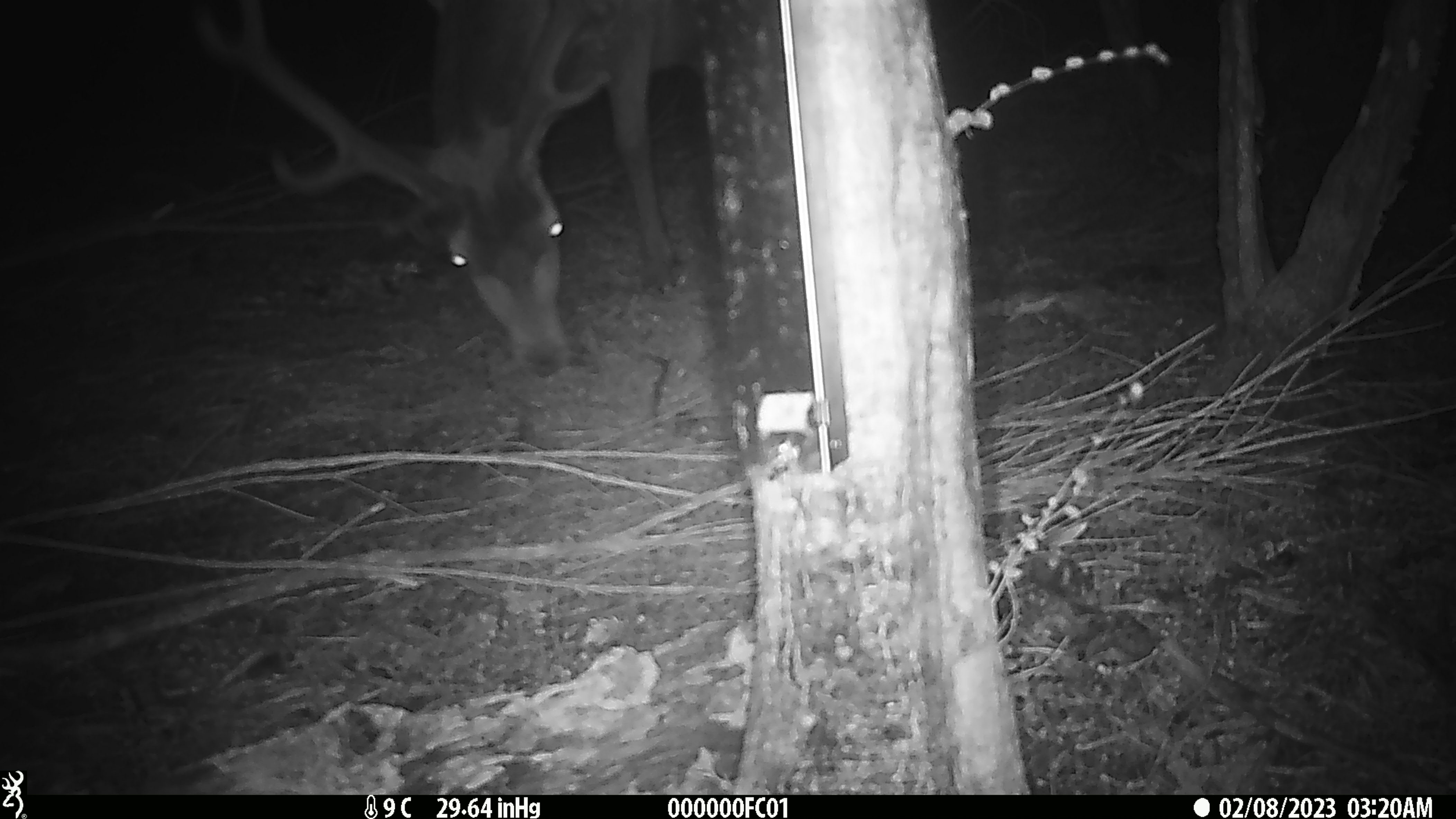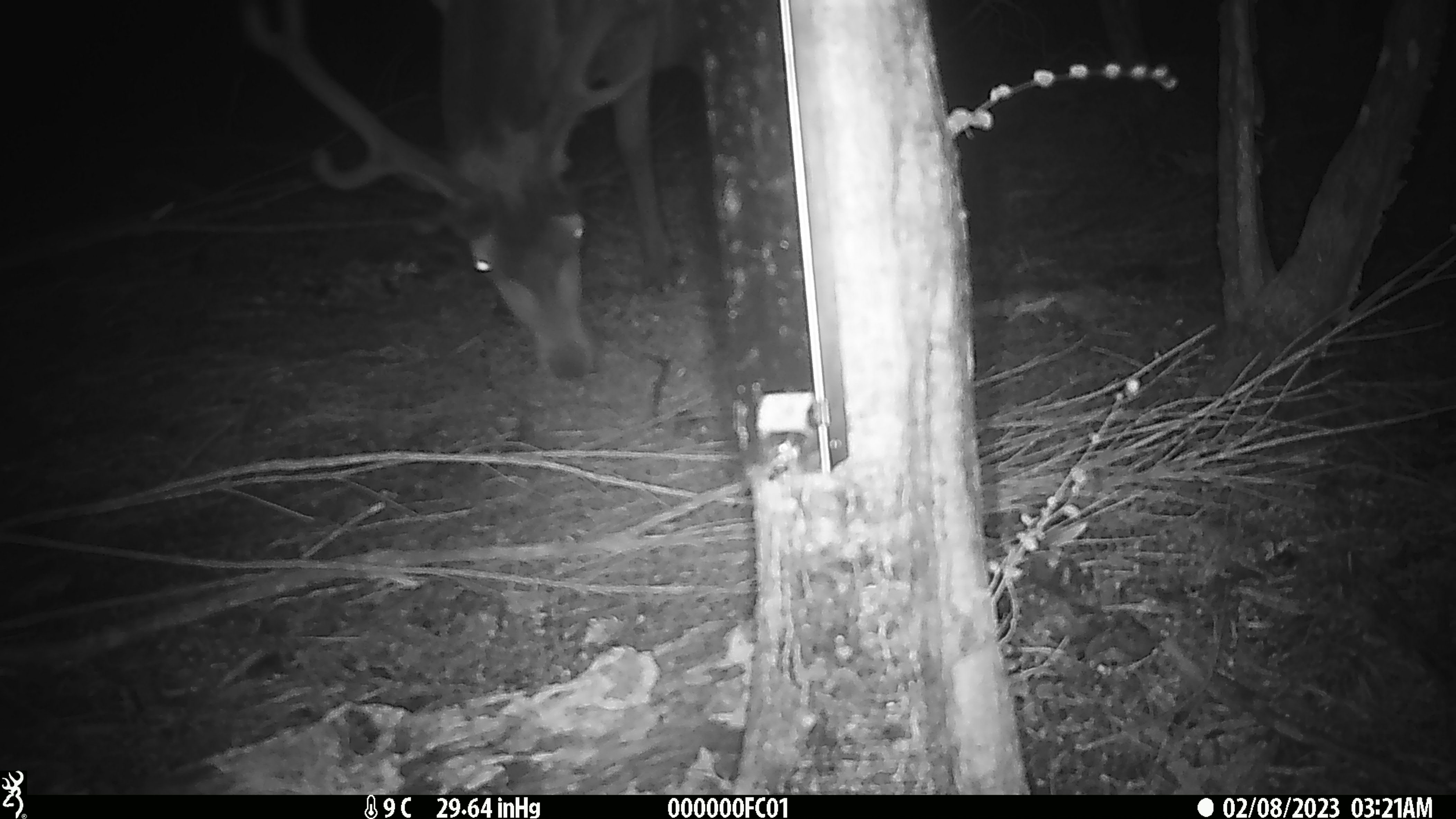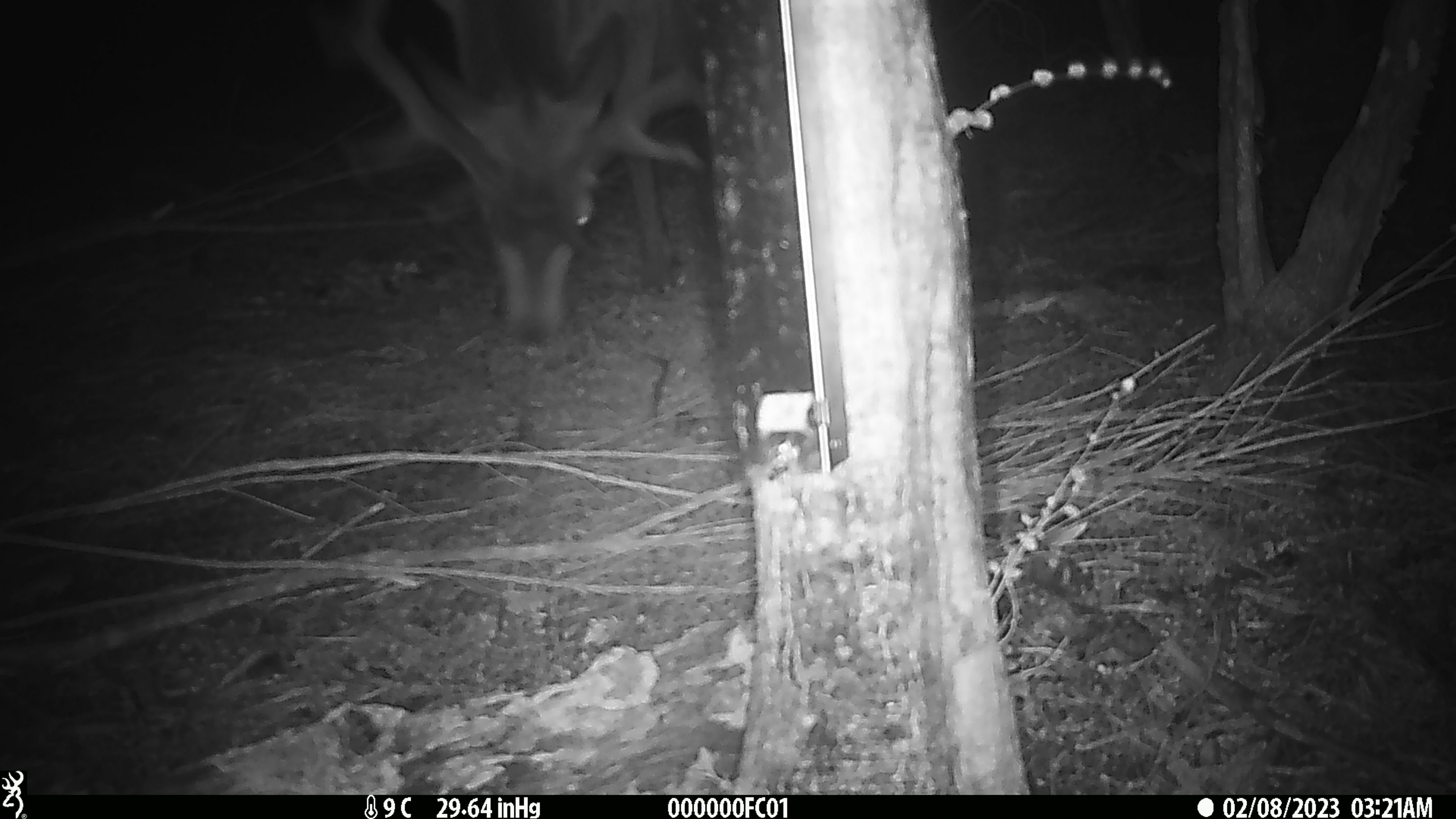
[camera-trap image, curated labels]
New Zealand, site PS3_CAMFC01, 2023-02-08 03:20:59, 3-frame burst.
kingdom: Animalia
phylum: Chordata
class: Mammalia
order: Artiodactyla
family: Cervidae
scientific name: Cervidae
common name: deer